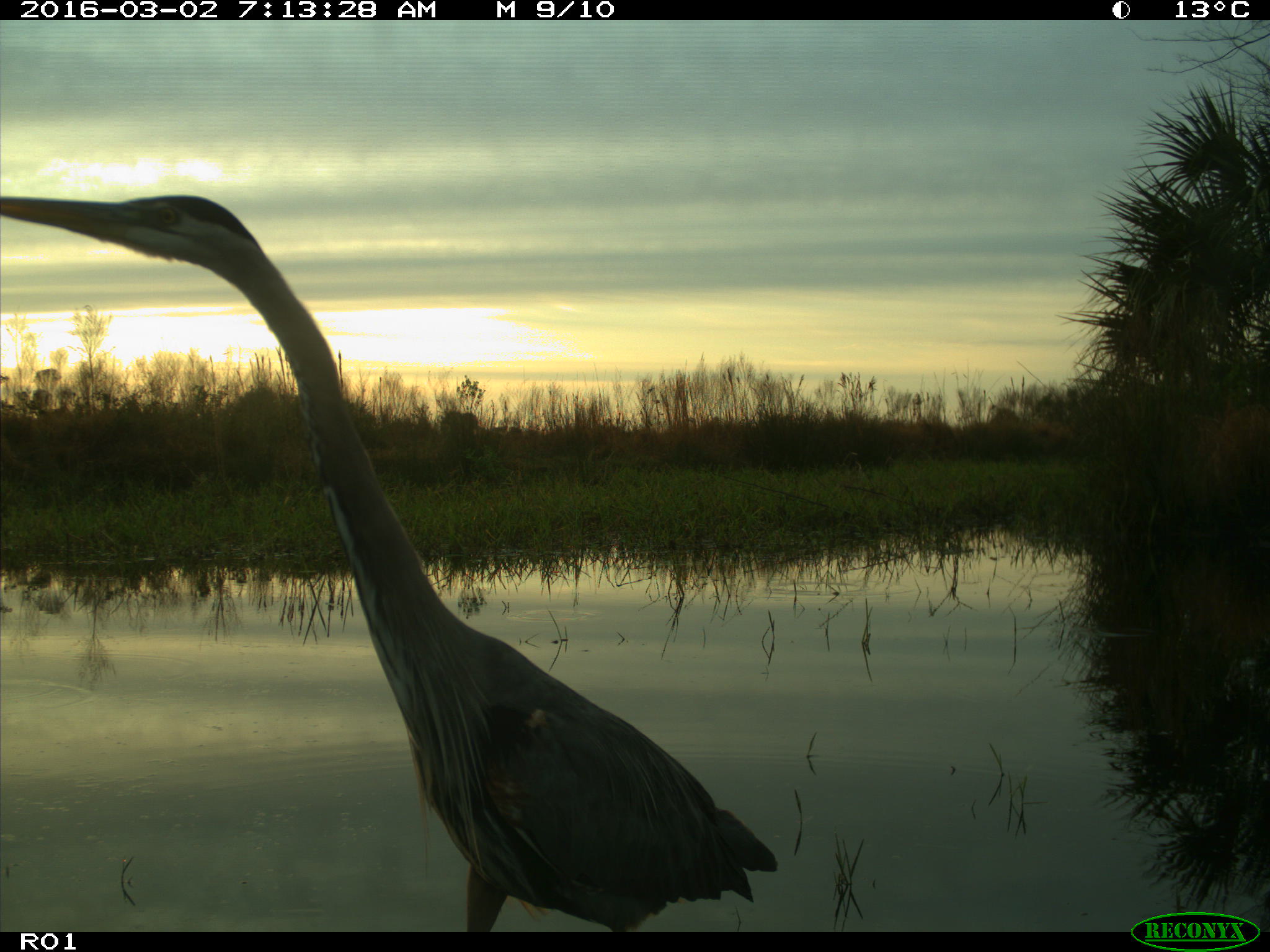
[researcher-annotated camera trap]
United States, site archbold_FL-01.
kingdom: Animalia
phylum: Chordata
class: Aves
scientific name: Aves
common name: birds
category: unidentified bird